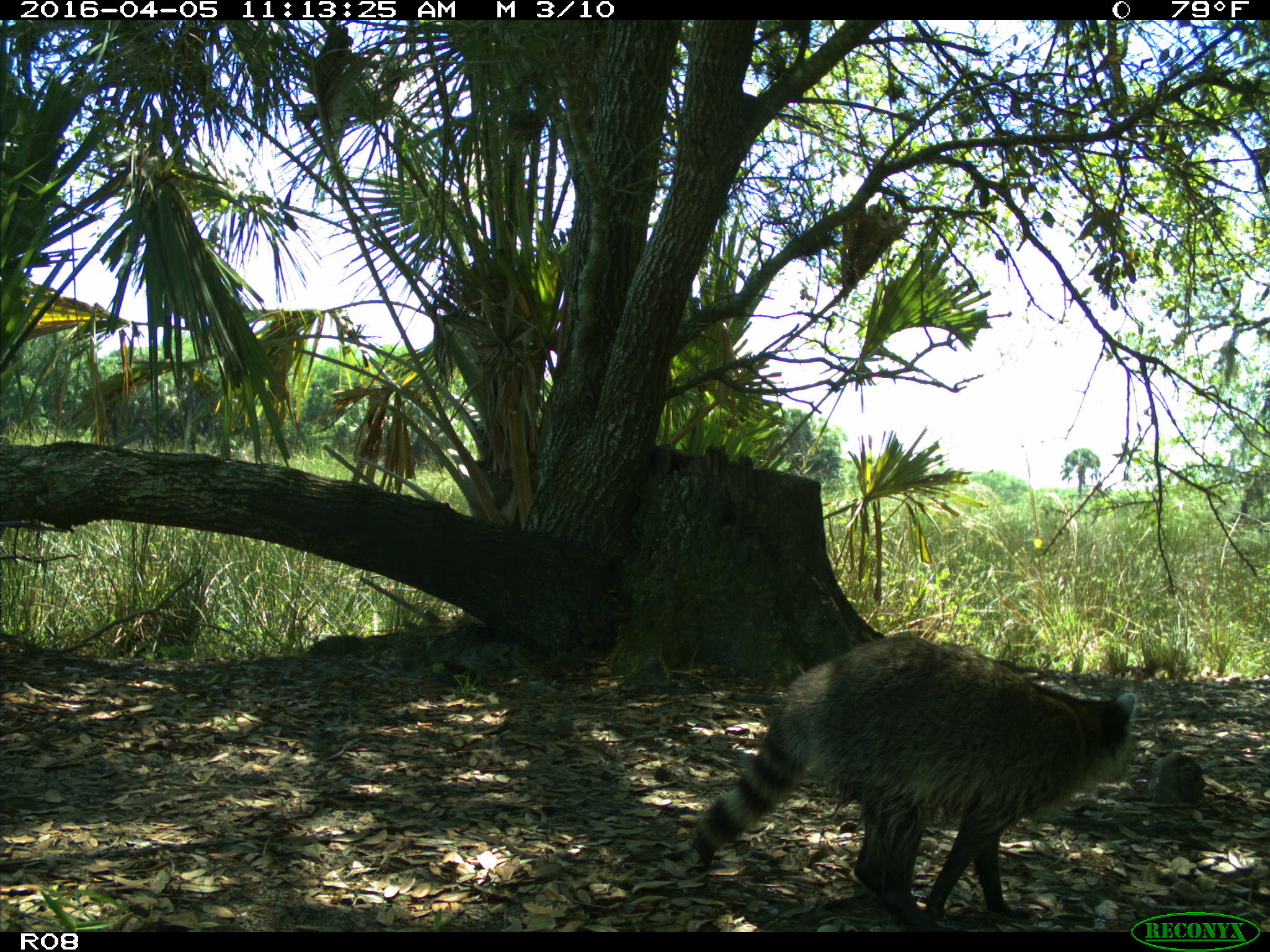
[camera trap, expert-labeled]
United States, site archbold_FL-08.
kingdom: Animalia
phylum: Chordata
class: Mammalia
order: Carnivora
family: Procyonidae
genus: Procyon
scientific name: Procyon lotor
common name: common raccoon